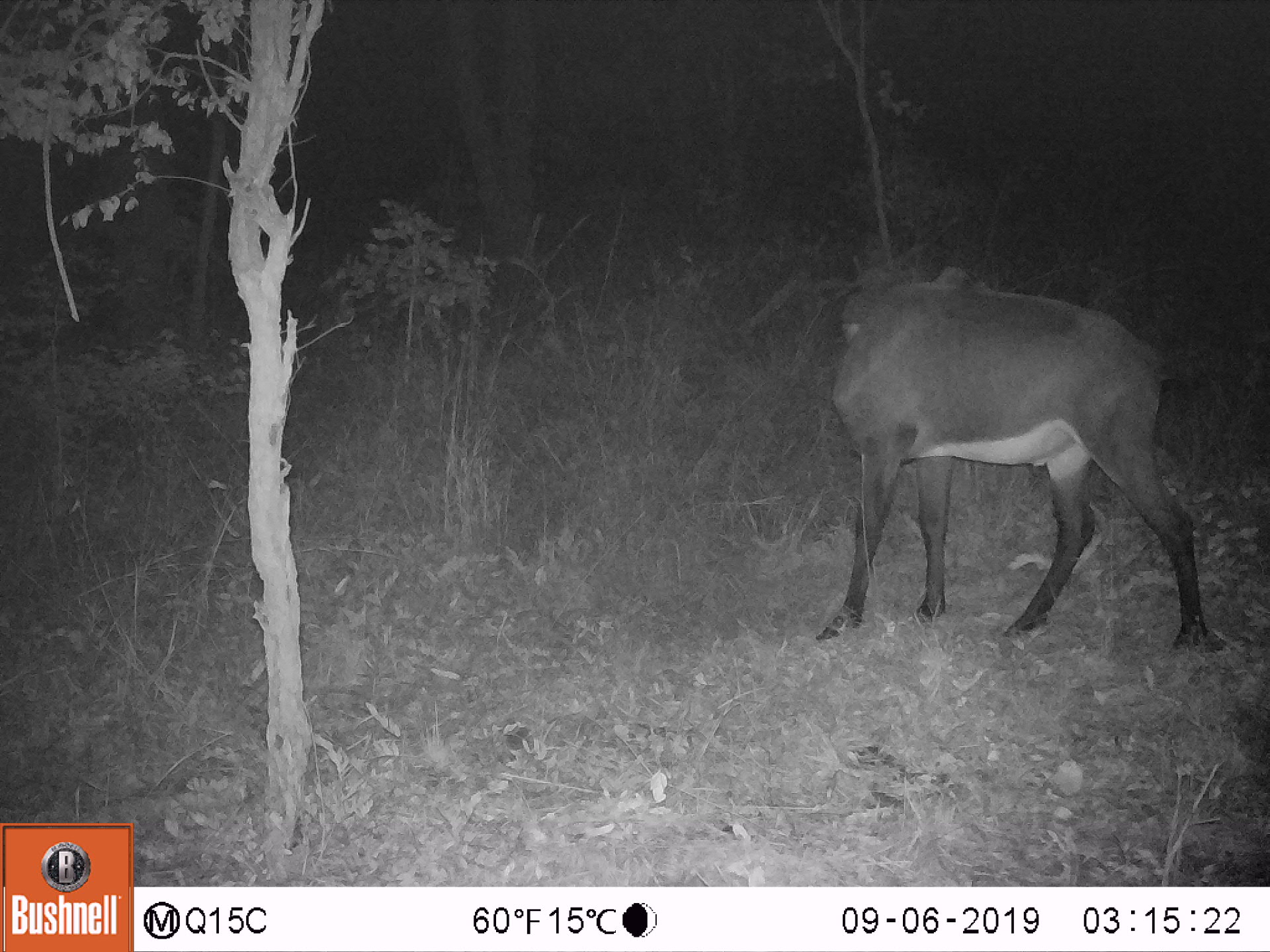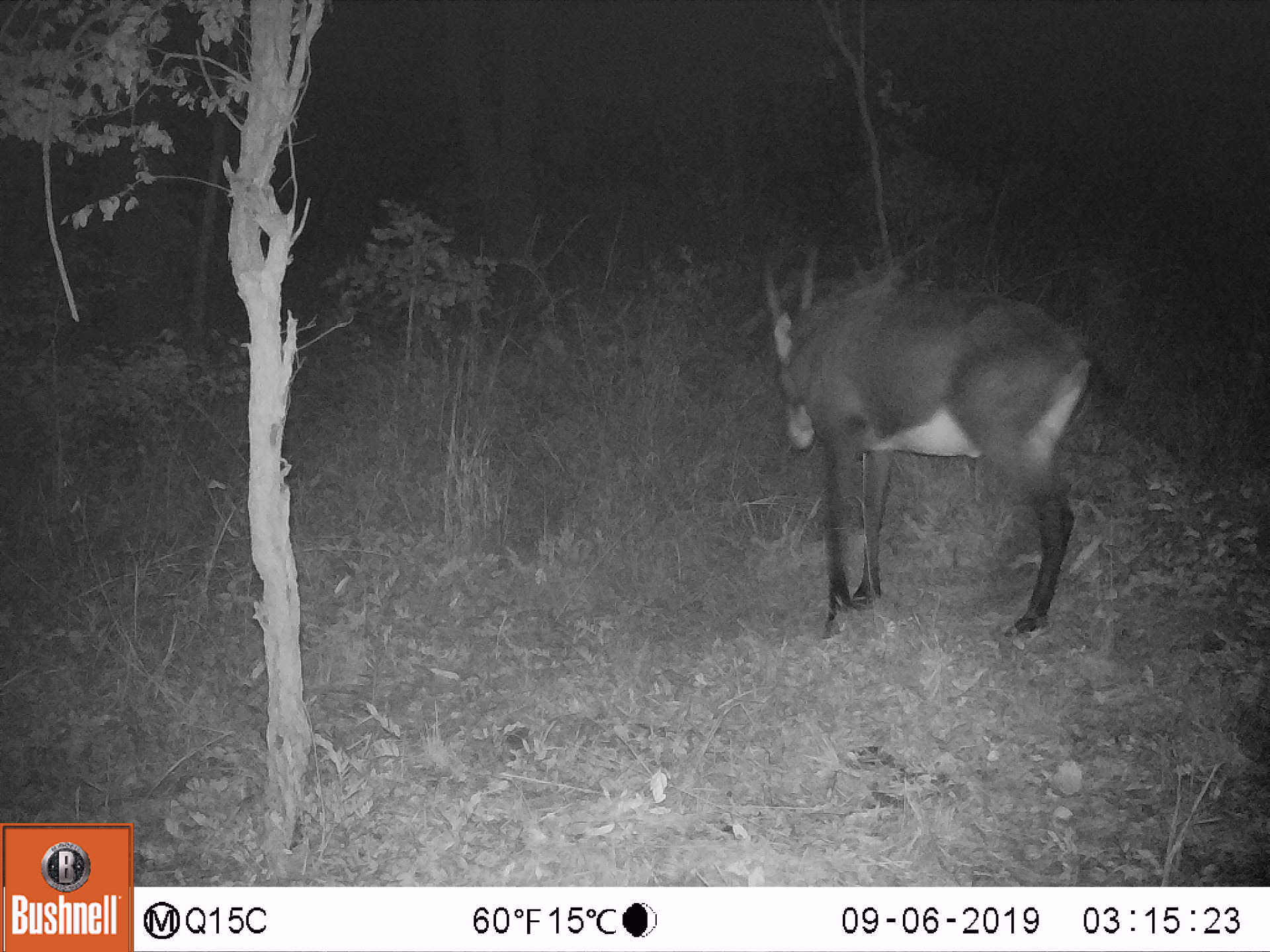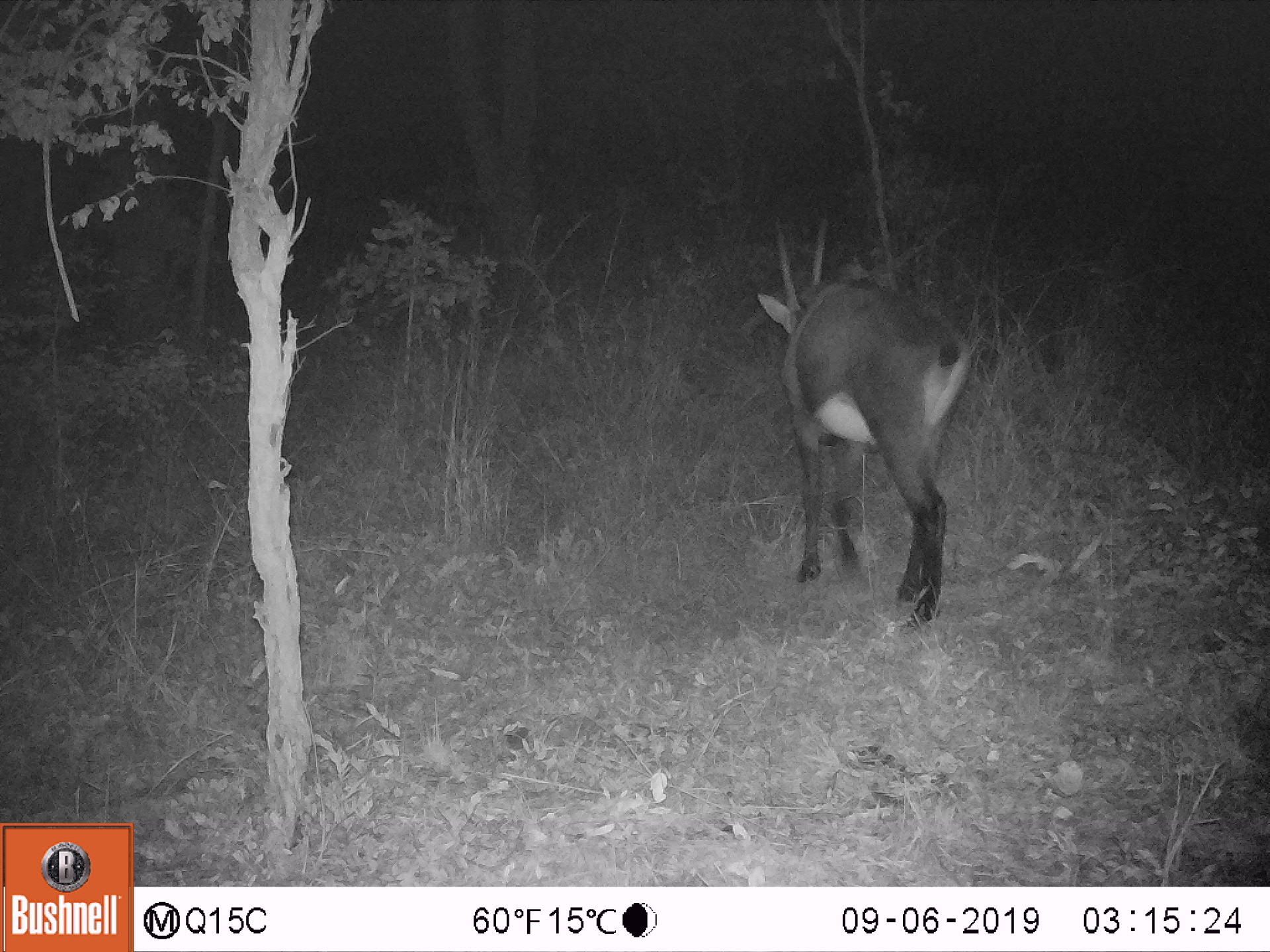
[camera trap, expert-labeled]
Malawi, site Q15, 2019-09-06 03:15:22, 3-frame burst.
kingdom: Animalia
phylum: Chordata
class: Mammalia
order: Artiodactyla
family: Bovidae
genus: Hippotragus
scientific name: Hippotragus niger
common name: sable antelope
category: sable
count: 1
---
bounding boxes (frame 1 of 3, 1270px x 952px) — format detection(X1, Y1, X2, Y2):
sable: detection(806, 271, 1221, 653)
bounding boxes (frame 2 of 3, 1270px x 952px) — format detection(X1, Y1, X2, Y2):
sable: detection(745, 234, 1094, 636)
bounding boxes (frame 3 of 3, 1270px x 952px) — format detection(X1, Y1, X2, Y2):
sable: detection(755, 207, 975, 630)